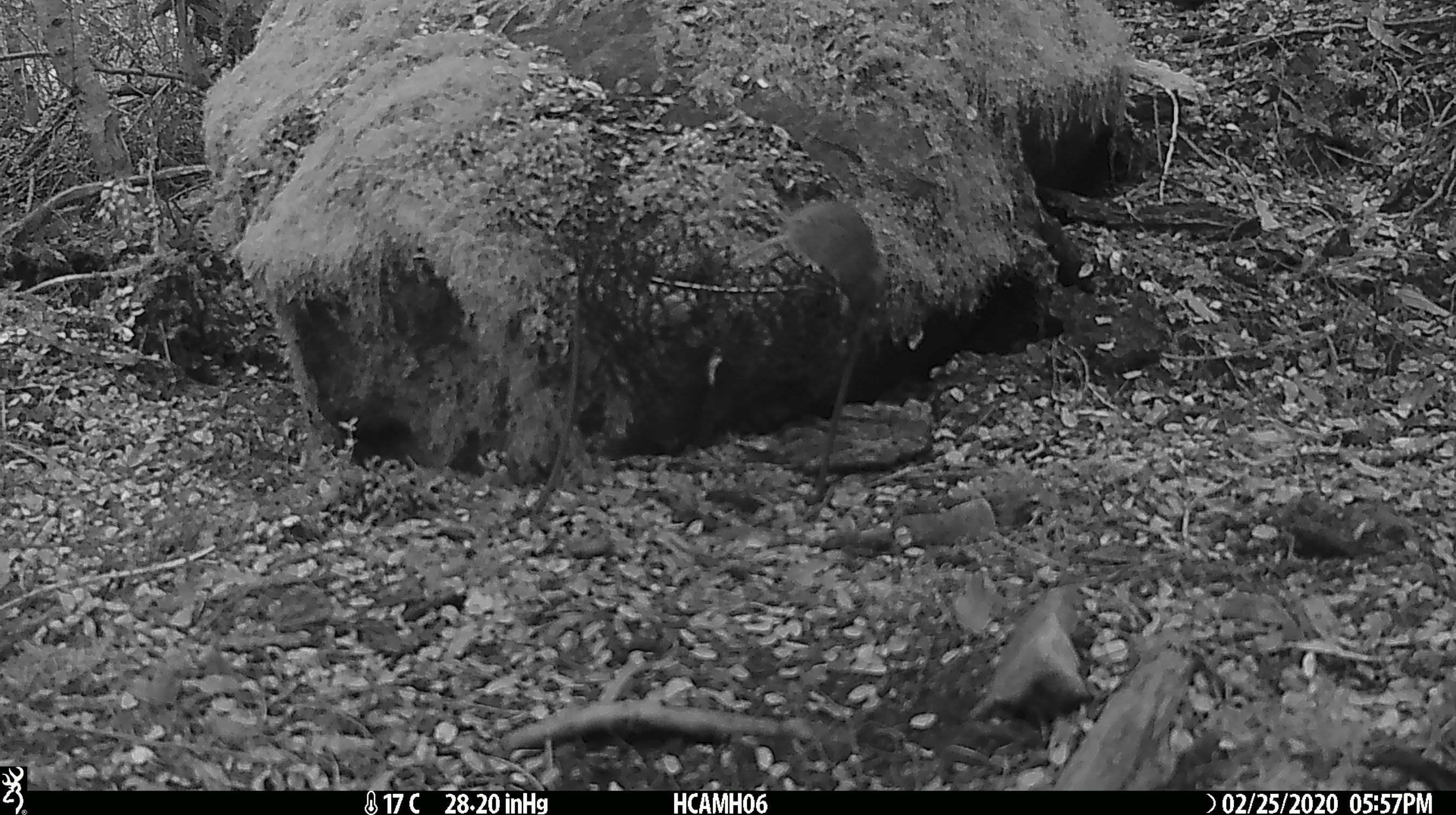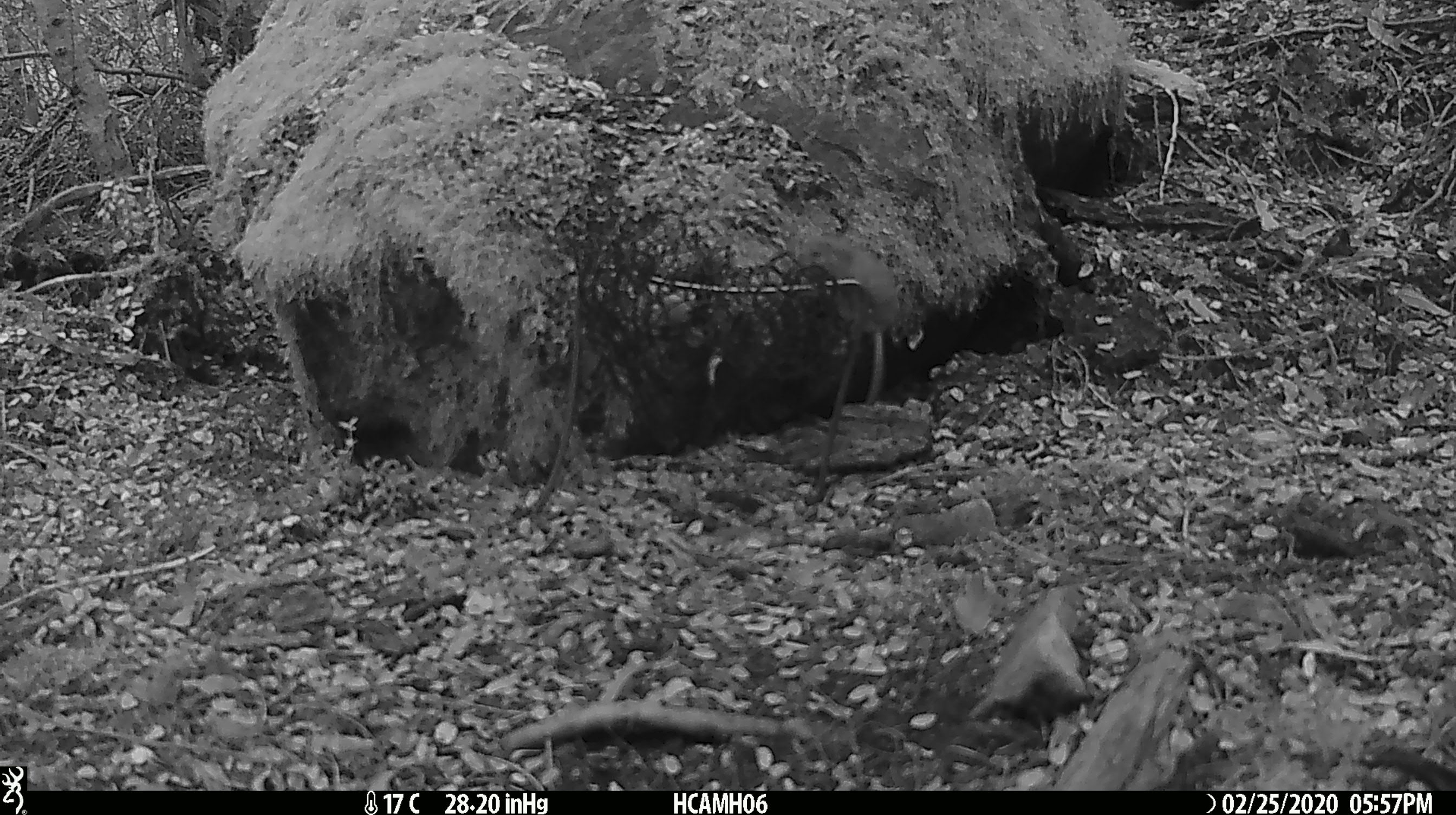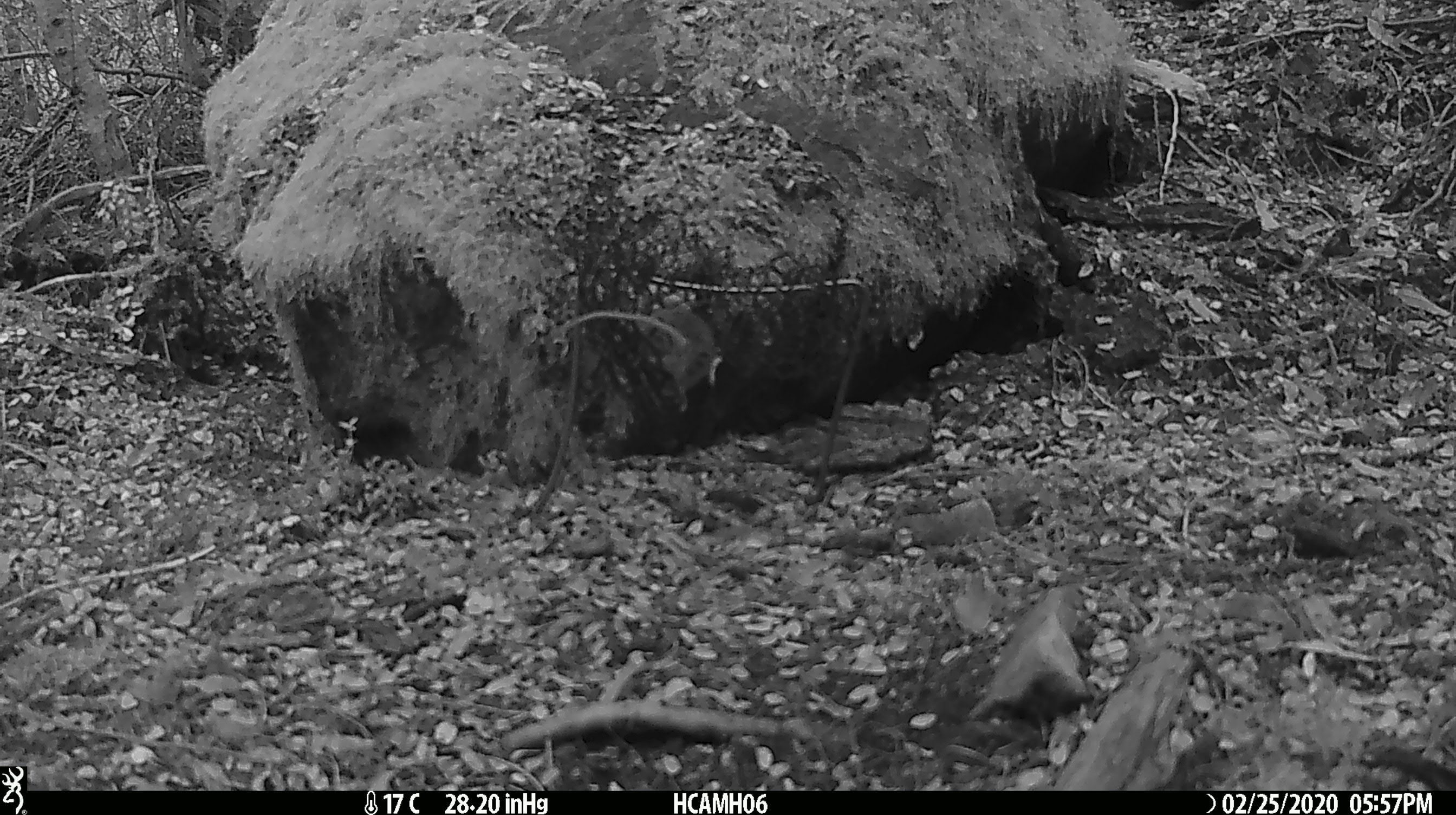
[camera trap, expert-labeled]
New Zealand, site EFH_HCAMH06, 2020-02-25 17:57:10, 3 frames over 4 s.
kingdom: Animalia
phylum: Chordata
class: Mammalia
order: Rodentia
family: Muridae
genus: Mus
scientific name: Mus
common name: mouse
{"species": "mouse (Mus)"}